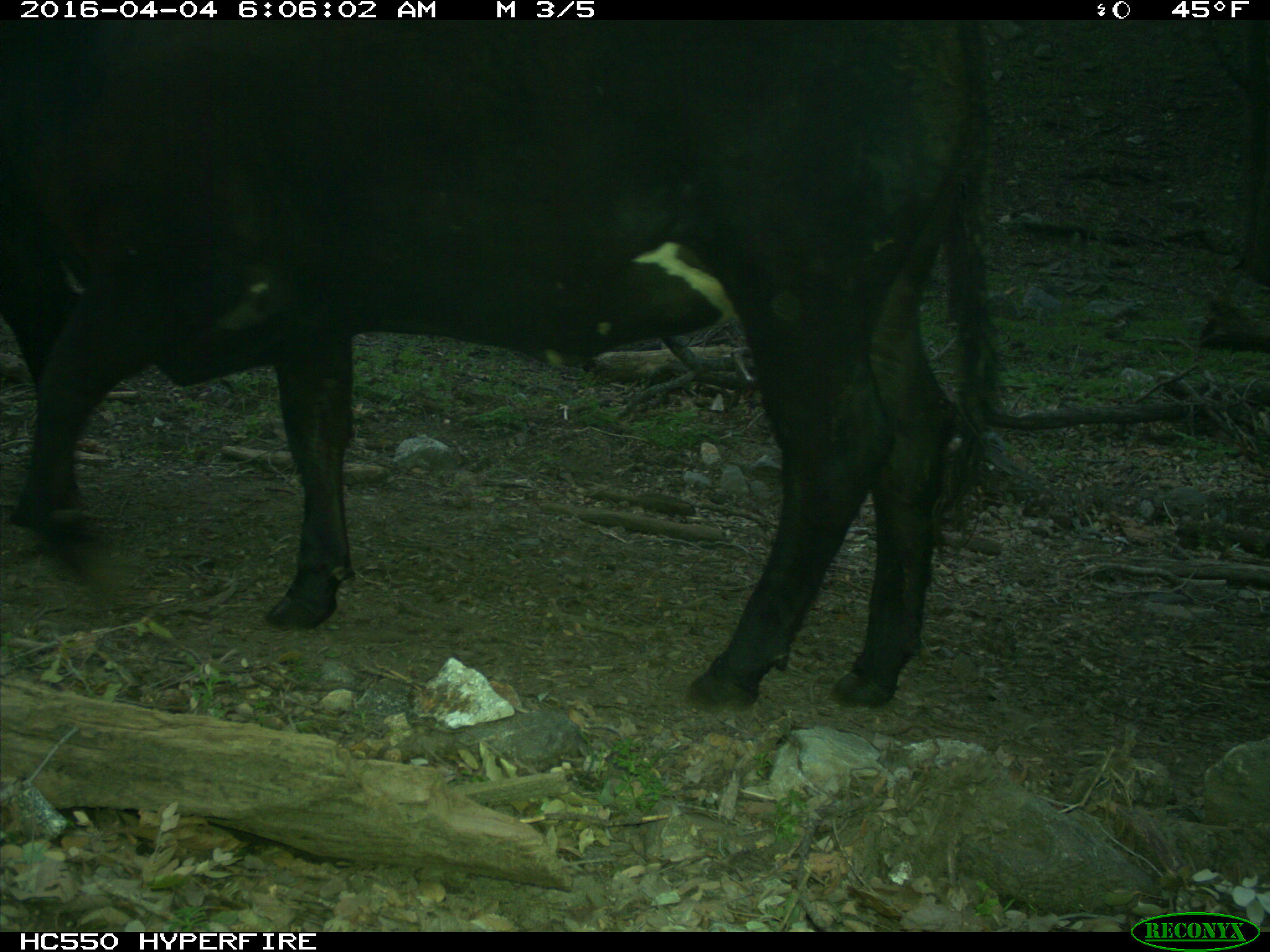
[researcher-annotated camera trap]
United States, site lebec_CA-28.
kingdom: Animalia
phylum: Chordata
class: Mammalia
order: Artiodactyla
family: Bovidae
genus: Bos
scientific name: Bos taurus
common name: domestic cow